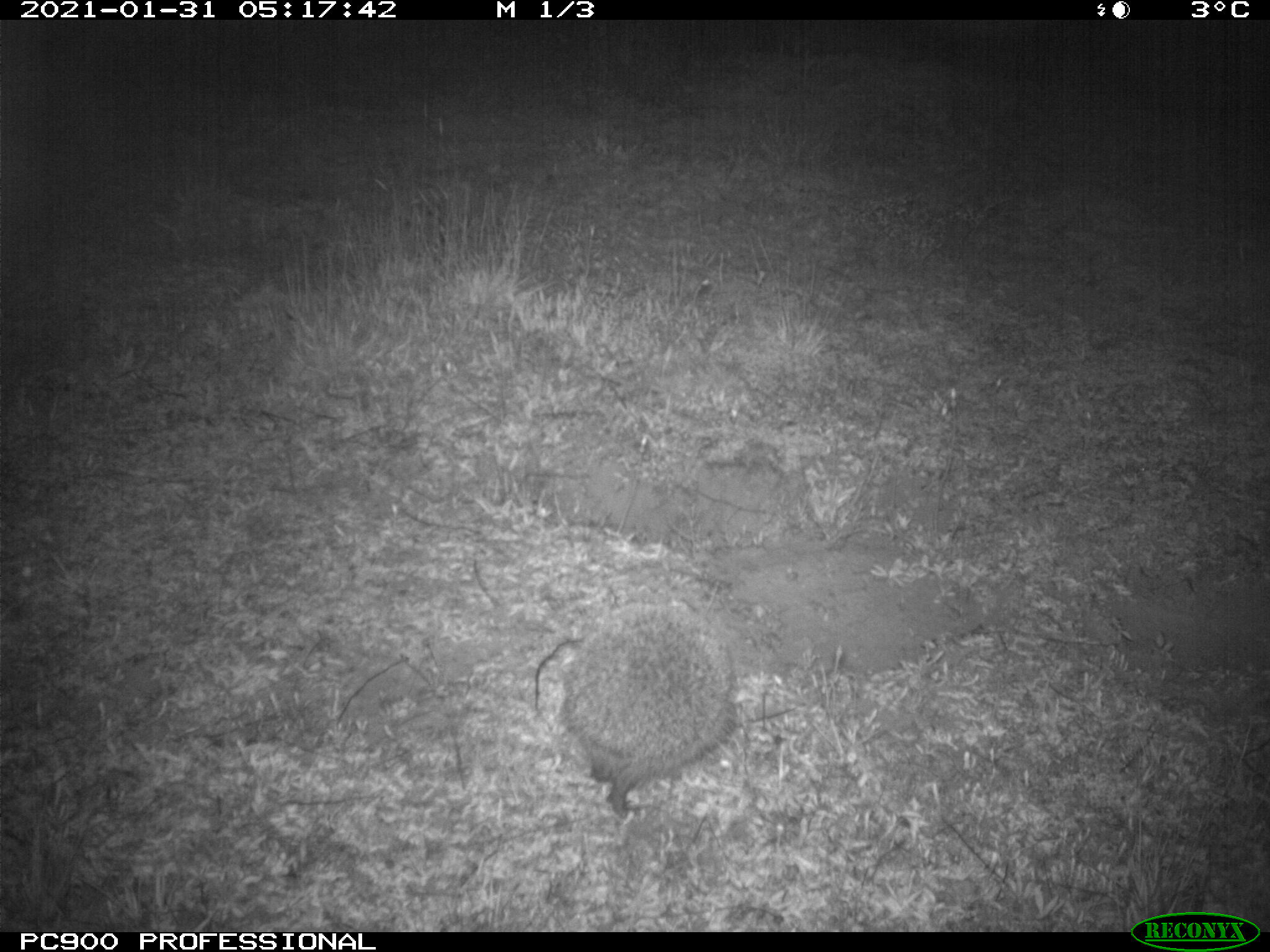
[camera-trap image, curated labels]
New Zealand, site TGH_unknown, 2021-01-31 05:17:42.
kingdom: Animalia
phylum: Chordata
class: Mammalia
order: Eulipotyphla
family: Erinaceidae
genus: Erinaceus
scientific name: Erinaceus europaeus europaeus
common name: european hedgehog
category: hedgehog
Hedgehog (european hedgehog) (Erinaceus europaeus europaeus).